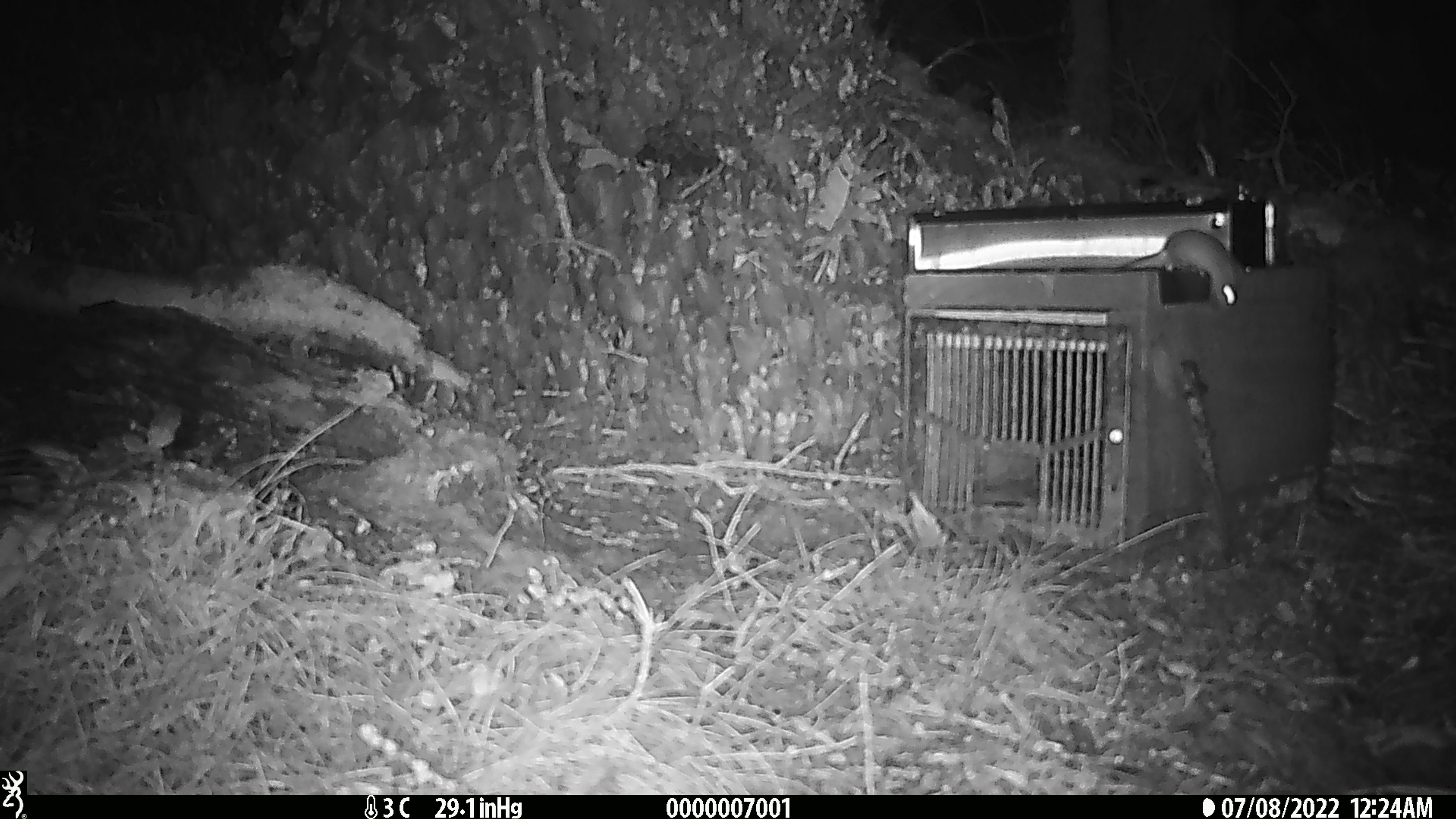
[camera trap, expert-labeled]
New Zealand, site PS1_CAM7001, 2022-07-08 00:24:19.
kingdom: Animalia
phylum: Chordata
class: Mammalia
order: Rodentia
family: Muridae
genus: Mus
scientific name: Mus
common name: mouse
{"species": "mouse (Mus)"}